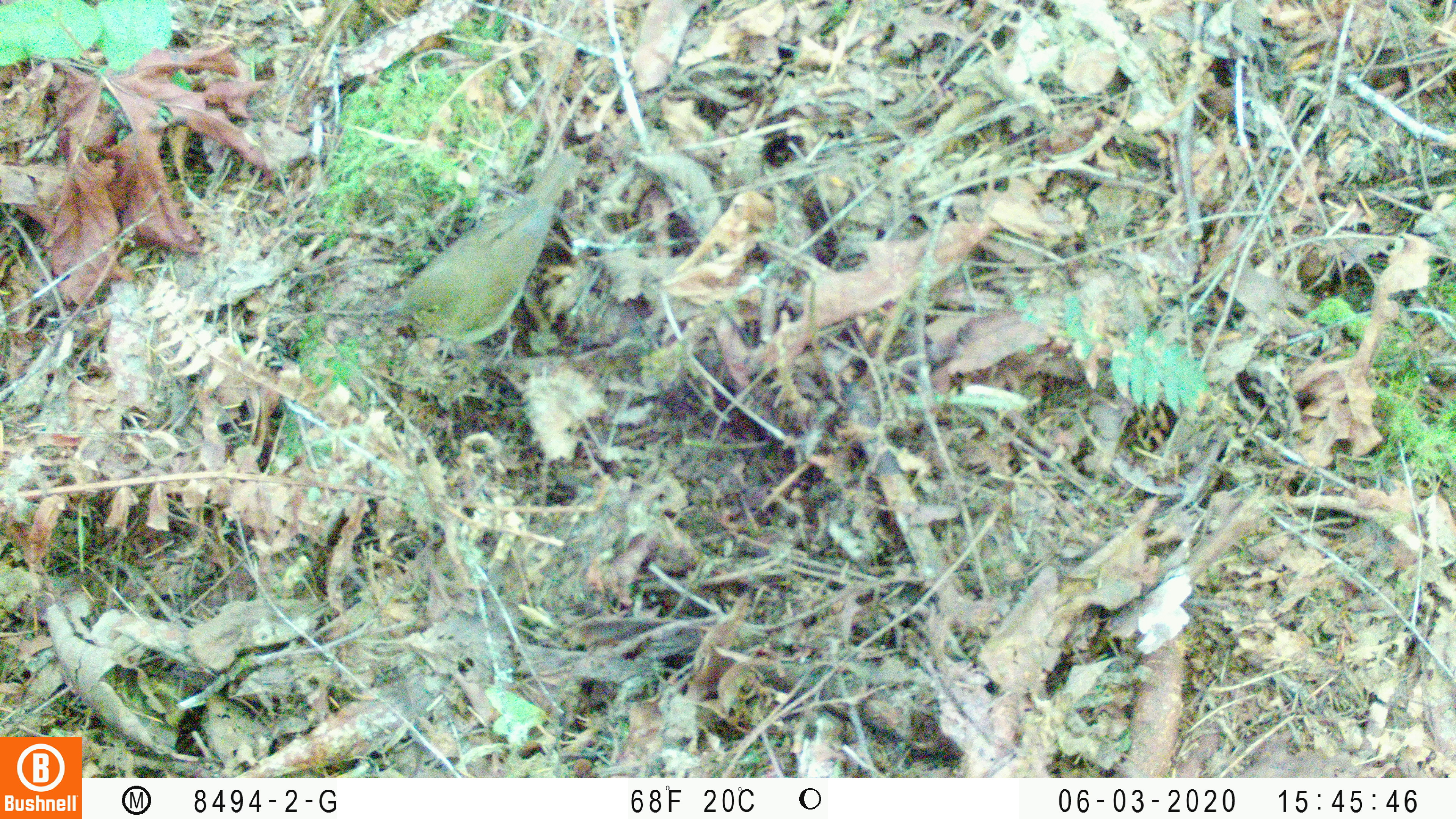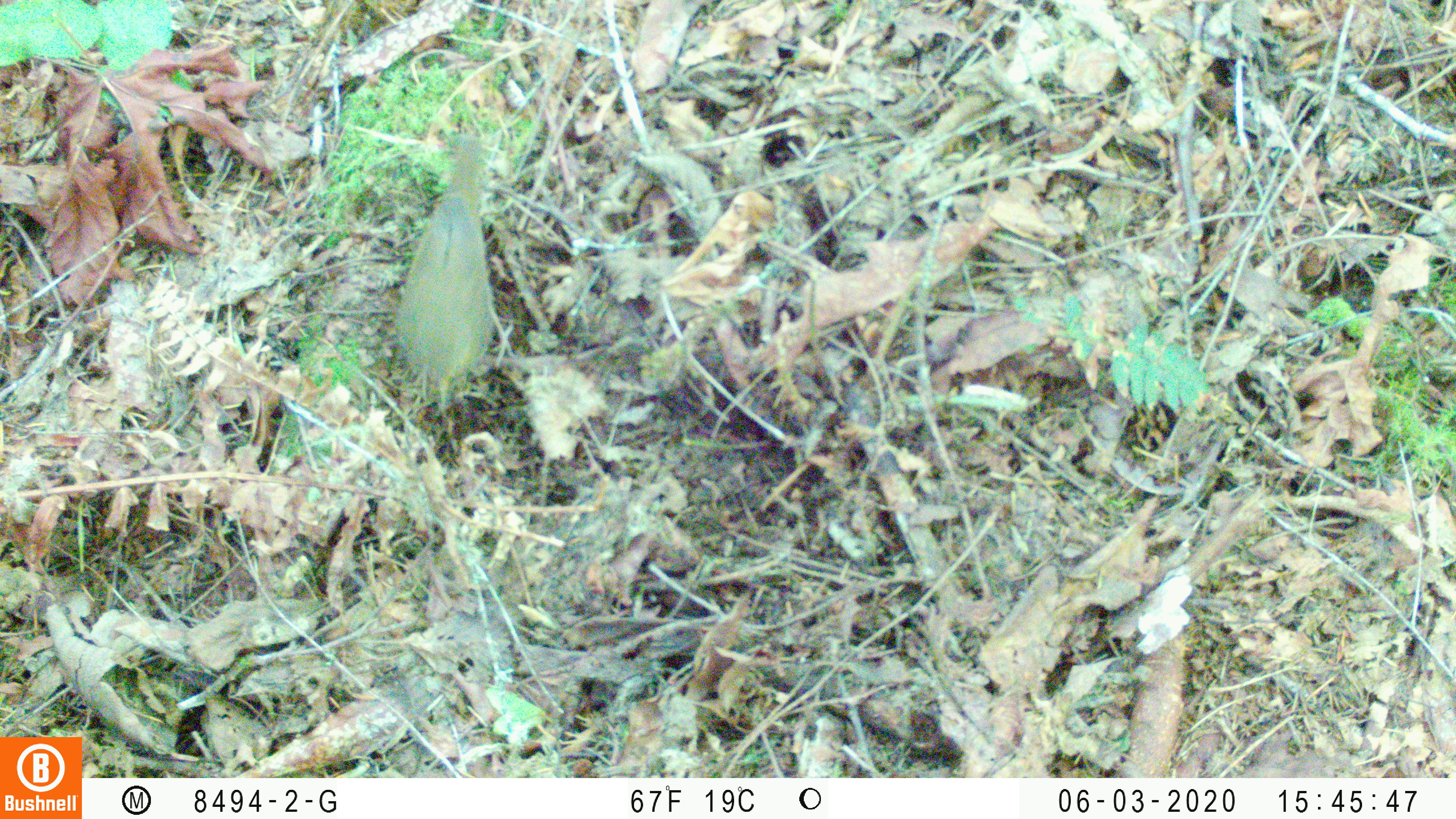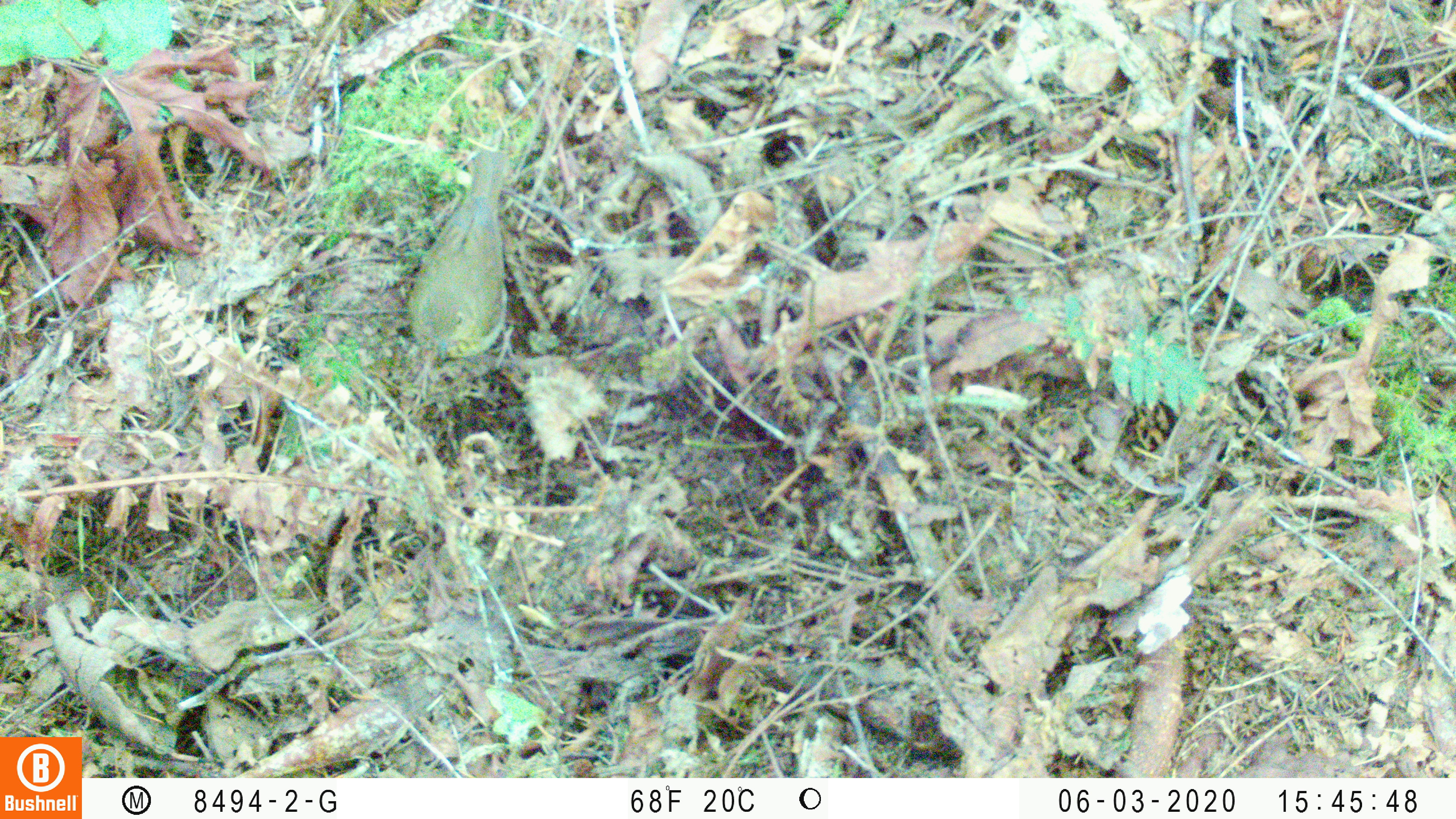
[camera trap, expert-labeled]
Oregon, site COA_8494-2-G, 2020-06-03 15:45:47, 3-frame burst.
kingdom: Animalia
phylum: Chordata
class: Aves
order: Passeriformes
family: Turdidae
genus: Catharus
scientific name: Catharus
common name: brown thrushes and nightingale-thrushes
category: catharus species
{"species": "catharus species (brown thrushes and nightingale-thrushes) (Catharus)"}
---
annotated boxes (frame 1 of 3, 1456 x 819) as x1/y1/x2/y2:
catharus species: 383/142/588/358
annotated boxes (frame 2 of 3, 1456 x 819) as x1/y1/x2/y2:
catharus species: 389/135/510/420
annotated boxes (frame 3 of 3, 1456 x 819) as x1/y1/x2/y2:
catharus species: 400/146/521/368